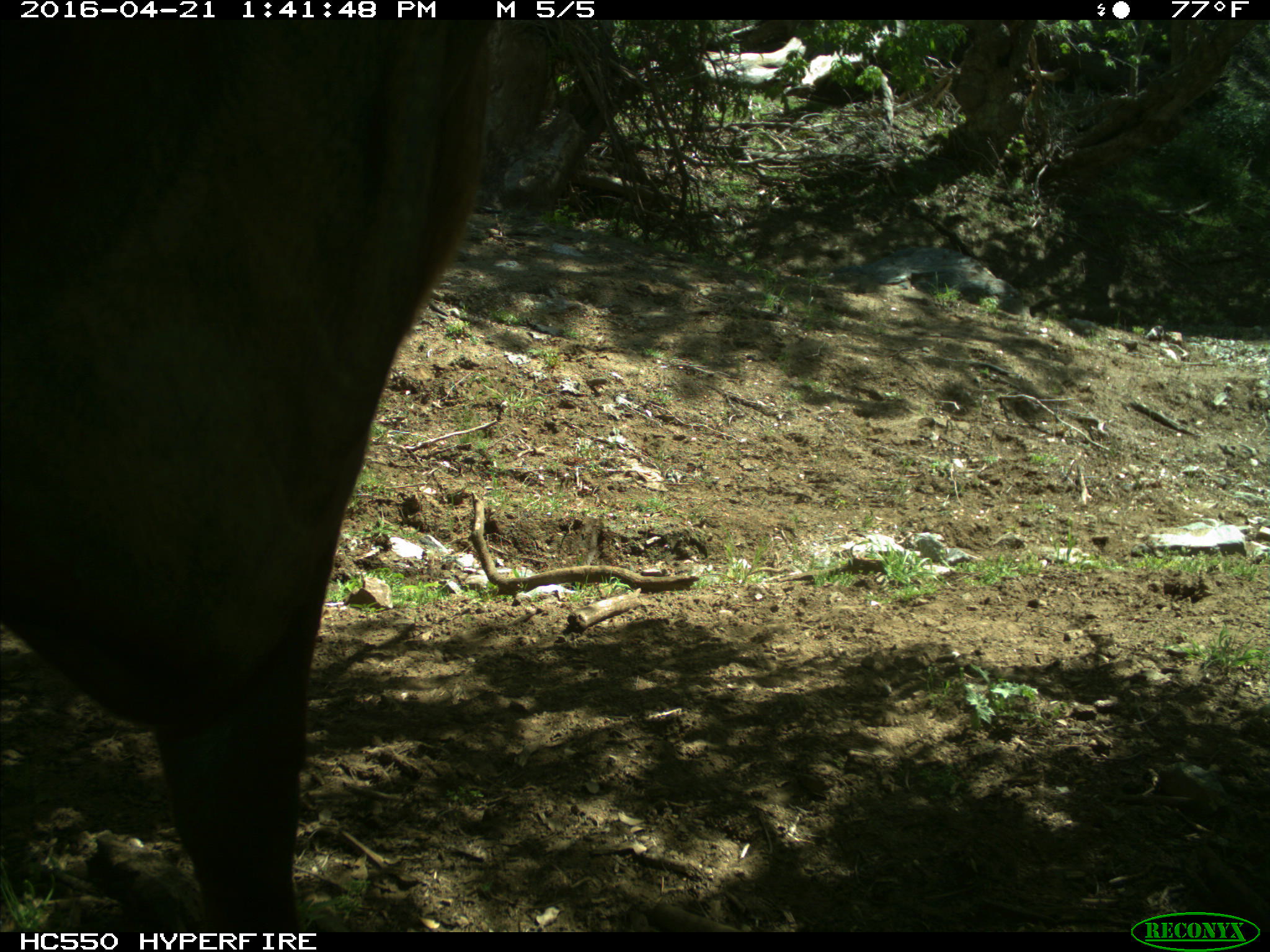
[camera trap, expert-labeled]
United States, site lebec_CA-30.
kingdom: Animalia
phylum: Chordata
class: Mammalia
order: Artiodactyla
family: Bovidae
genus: Bos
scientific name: Bos taurus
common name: domestic cow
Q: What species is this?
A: Bos taurus (domestic cow).